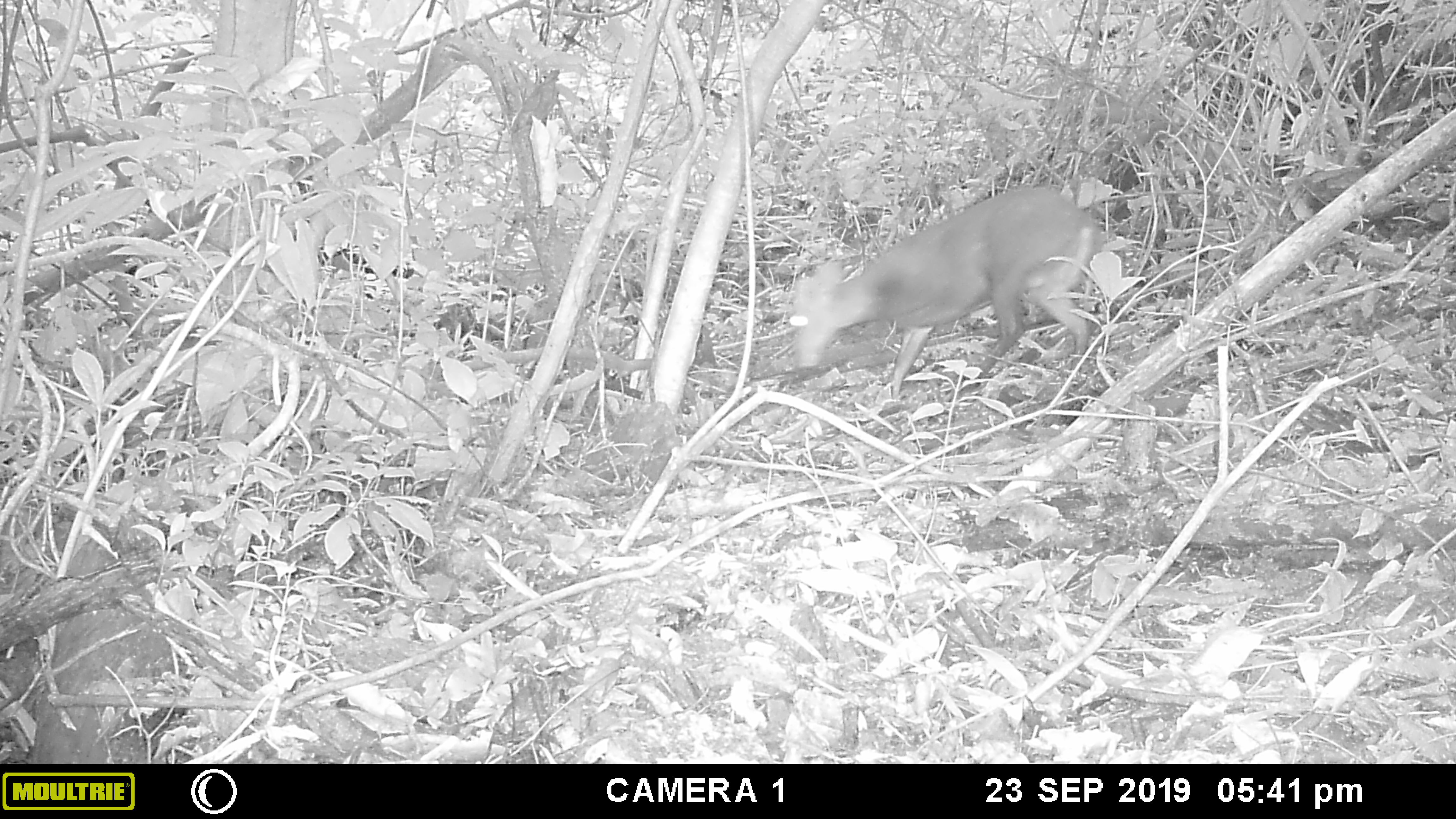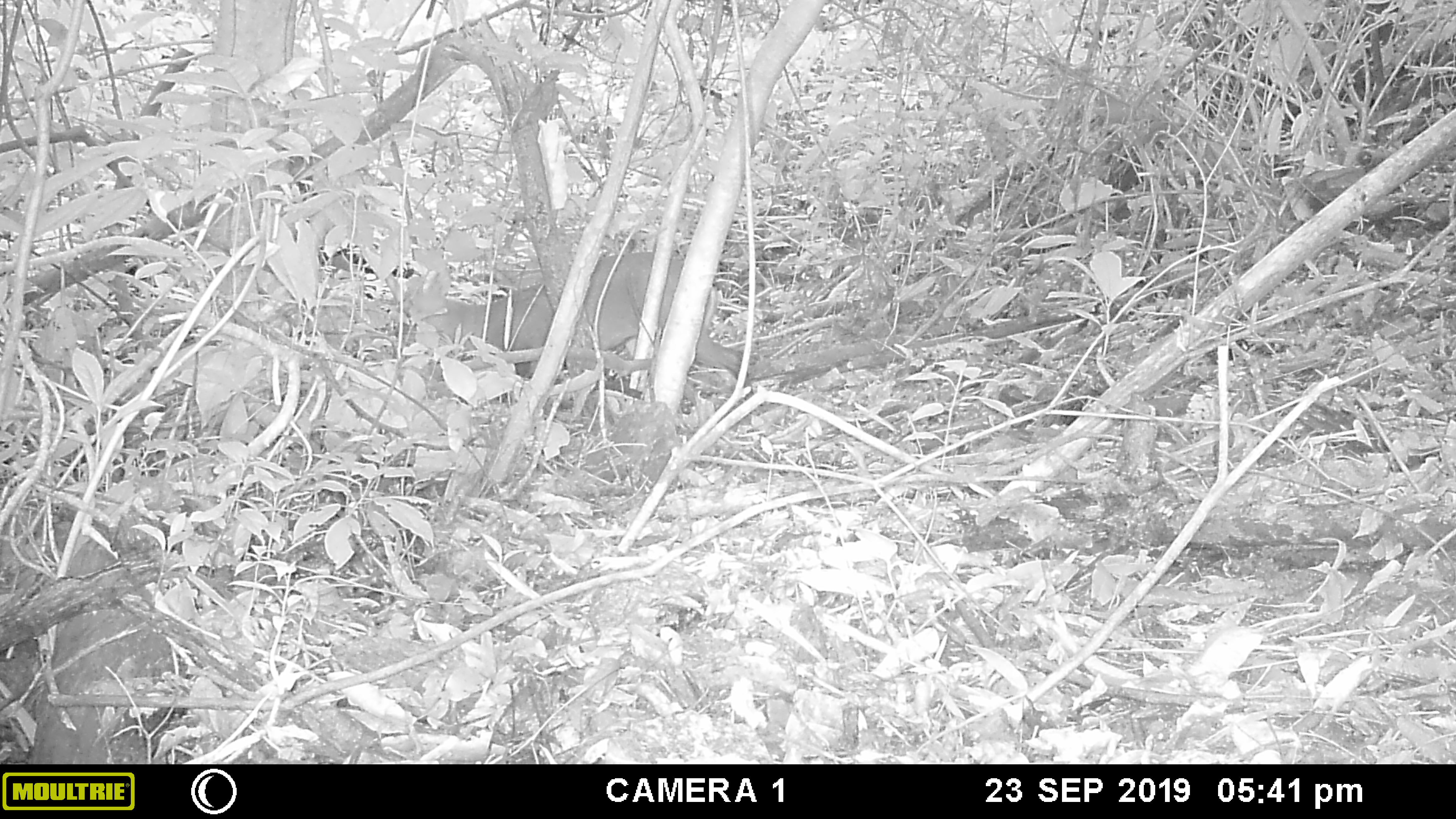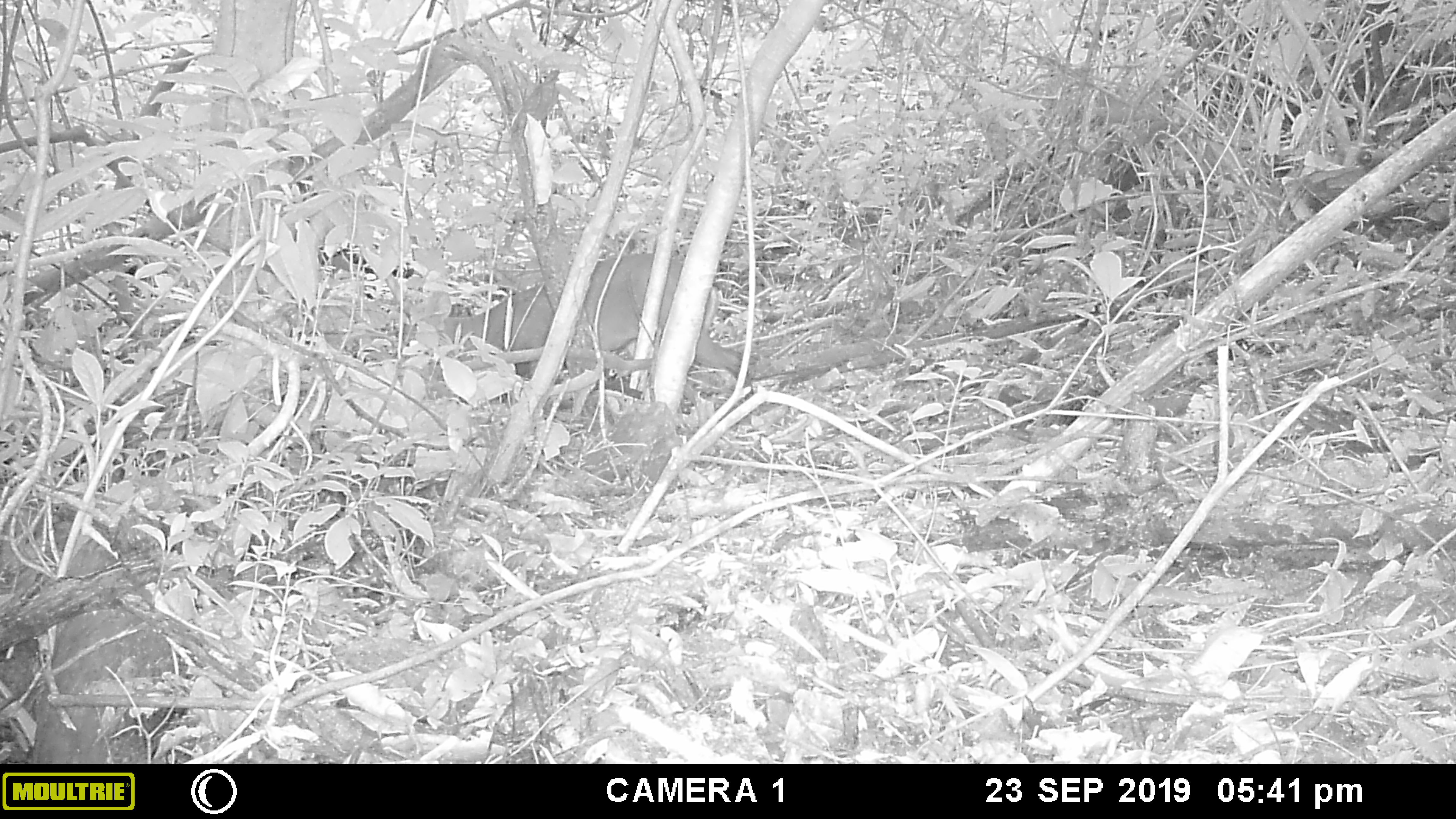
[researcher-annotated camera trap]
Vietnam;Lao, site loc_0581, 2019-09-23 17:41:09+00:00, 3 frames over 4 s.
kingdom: Animalia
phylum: Chordata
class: Mammalia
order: Artiodactyla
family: Cervidae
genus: Muntiacus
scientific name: Muntiacus rooseveltorum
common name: roosevelt's muntjac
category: roosevelts muntjac group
Roosevelts muntjac group (roosevelt's muntjac) (Muntiacus rooseveltorum). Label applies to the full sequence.